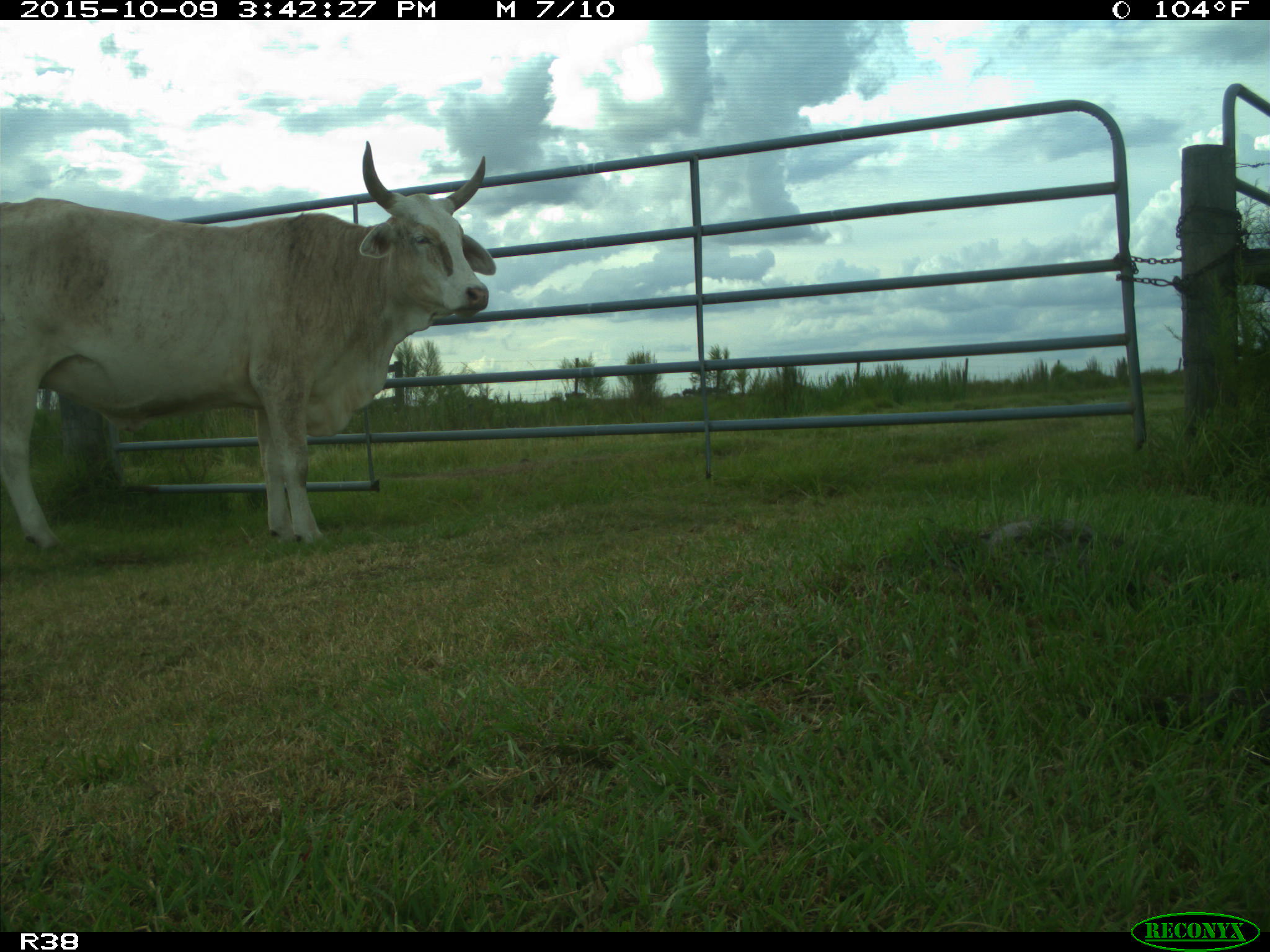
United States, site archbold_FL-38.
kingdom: Animalia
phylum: Chordata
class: Mammalia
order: Artiodactyla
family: Bovidae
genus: Bos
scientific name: Bos taurus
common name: domestic cow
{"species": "Bos taurus (domestic cow)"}